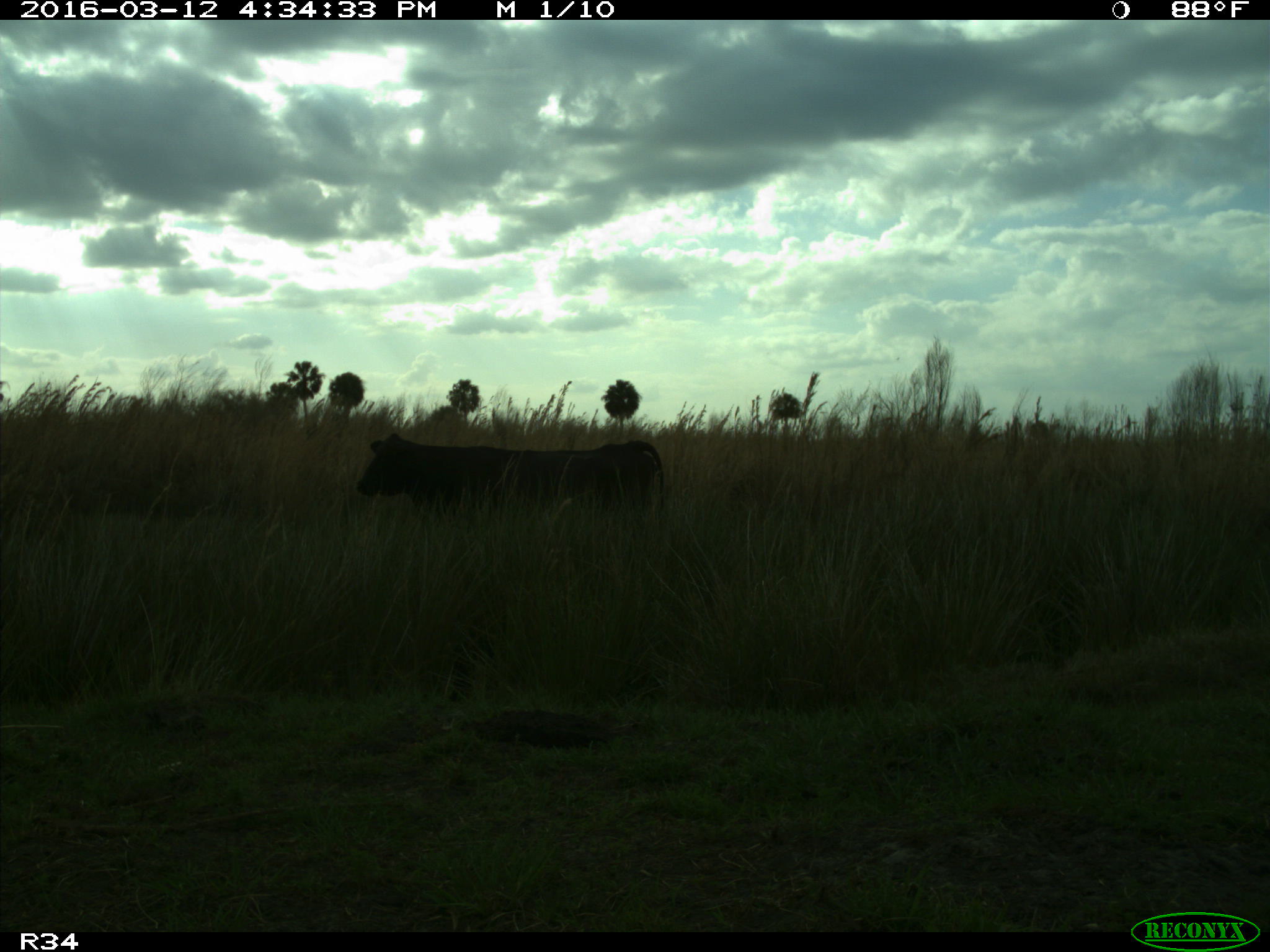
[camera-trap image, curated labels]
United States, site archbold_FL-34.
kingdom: Animalia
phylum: Chordata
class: Mammalia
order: Artiodactyla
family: Bovidae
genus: Bos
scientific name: Bos taurus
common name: domestic cow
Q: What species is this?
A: Bos taurus (domestic cow).